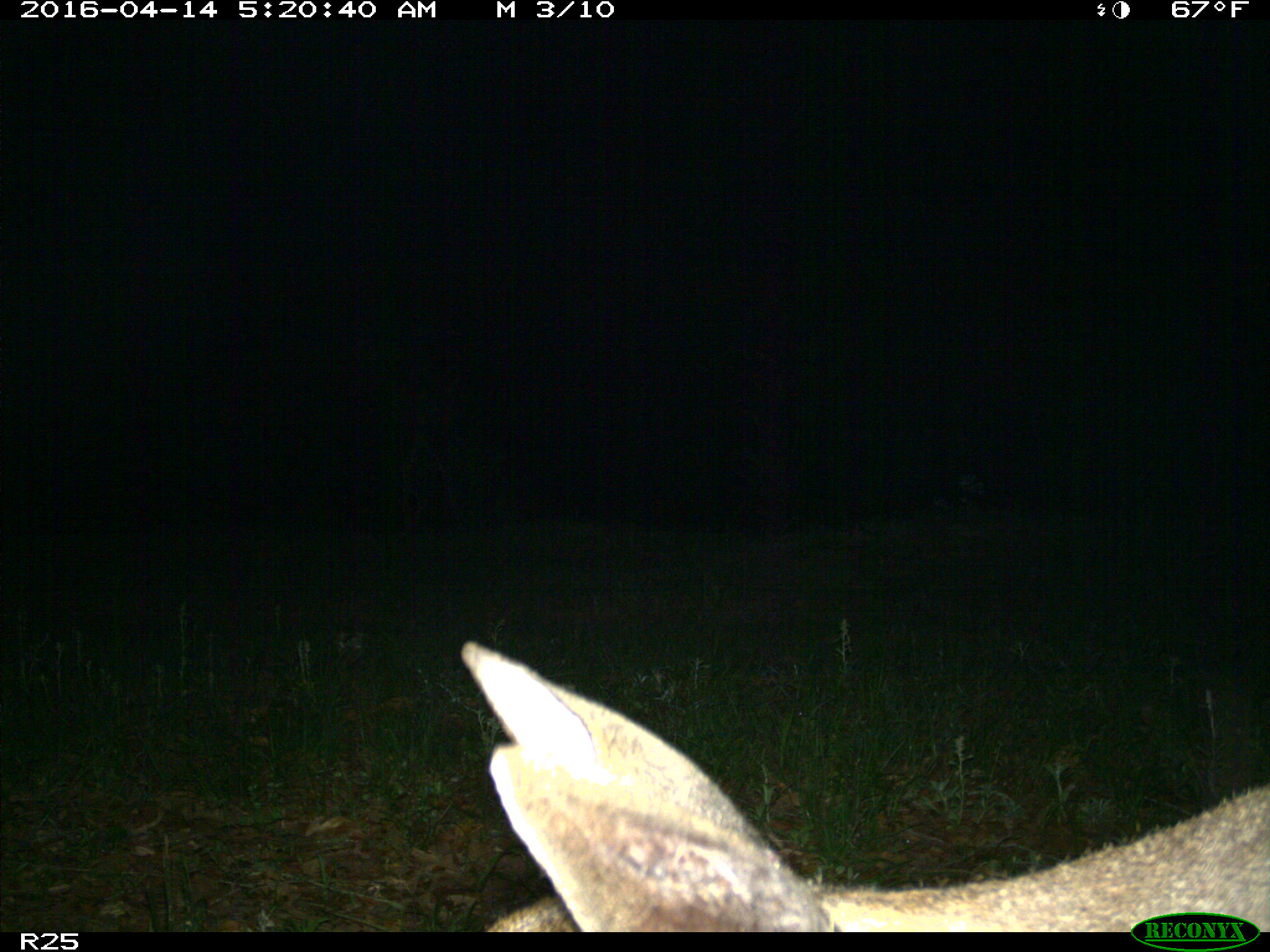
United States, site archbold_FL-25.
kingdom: Animalia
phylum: Chordata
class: Mammalia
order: Artiodactyla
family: Cervidae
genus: Odocoileus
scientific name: Odocoileus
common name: deer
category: unidentified deer